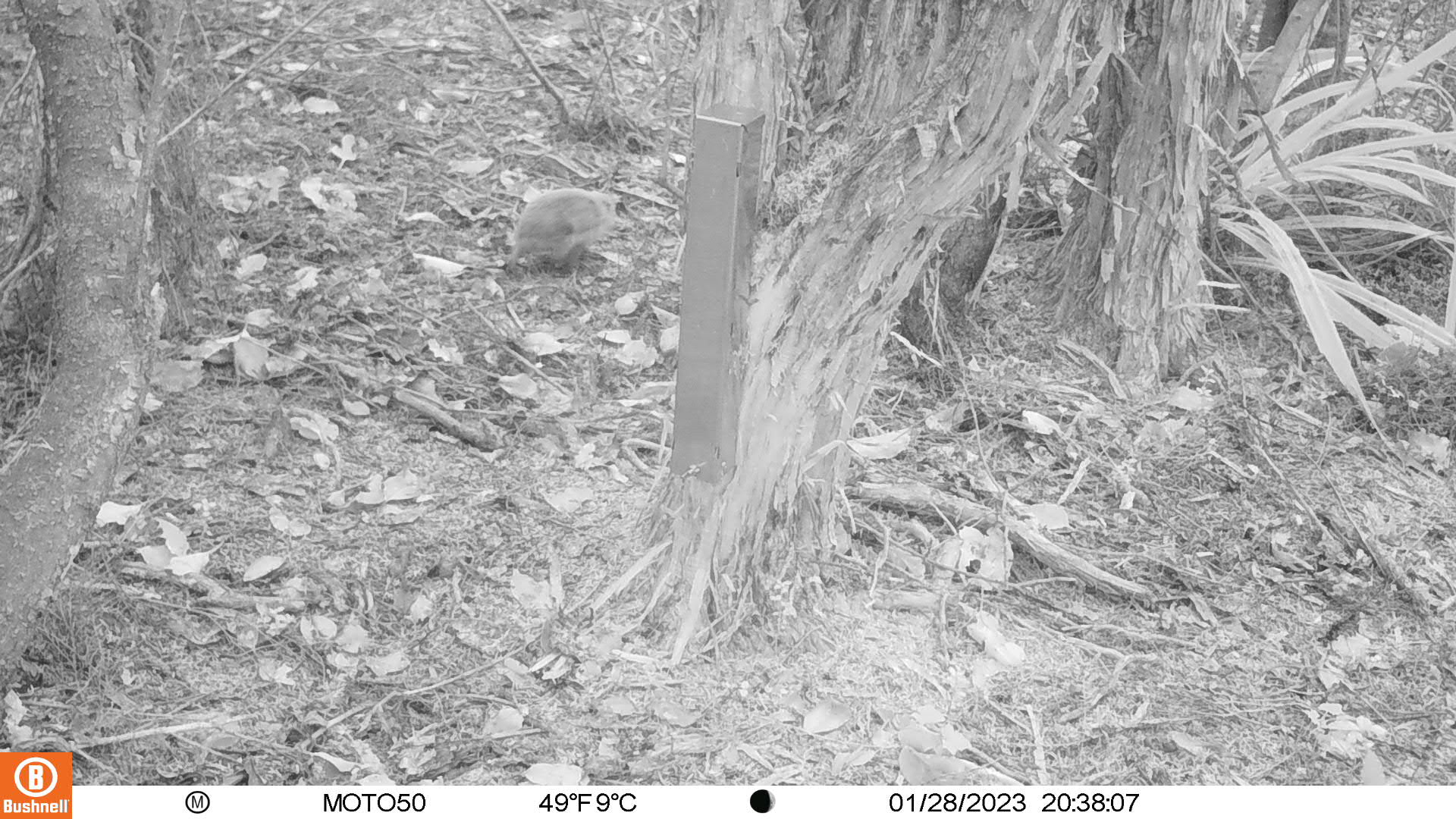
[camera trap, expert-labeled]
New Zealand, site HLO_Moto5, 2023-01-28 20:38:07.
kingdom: Animalia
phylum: Chordata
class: Mammalia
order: Eulipotyphla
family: Erinaceidae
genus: Erinaceus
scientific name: Erinaceus europaeus europaeus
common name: european hedgehog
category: hedgehog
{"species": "hedgehog (european hedgehog) (Erinaceus europaeus europaeus)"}